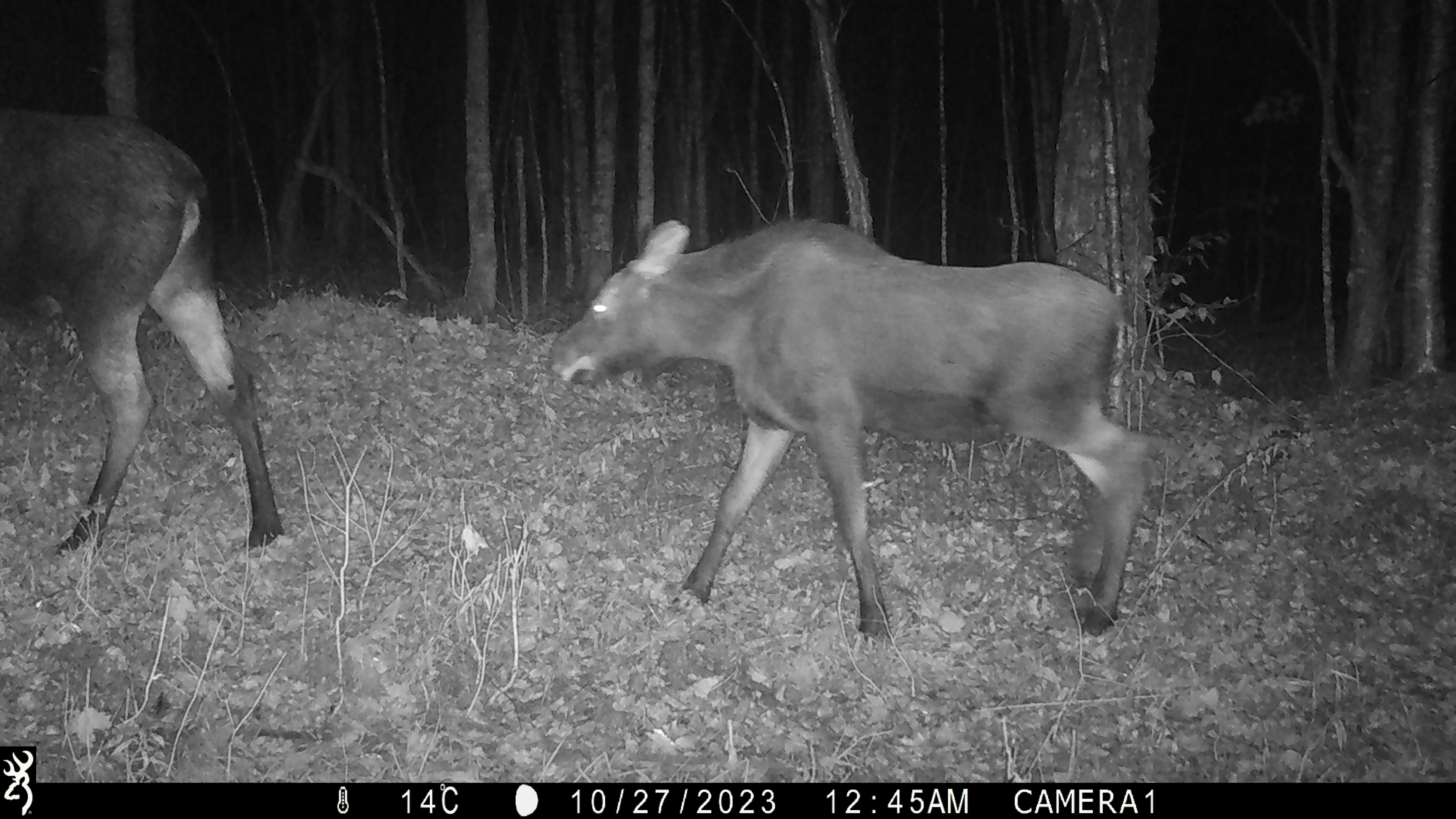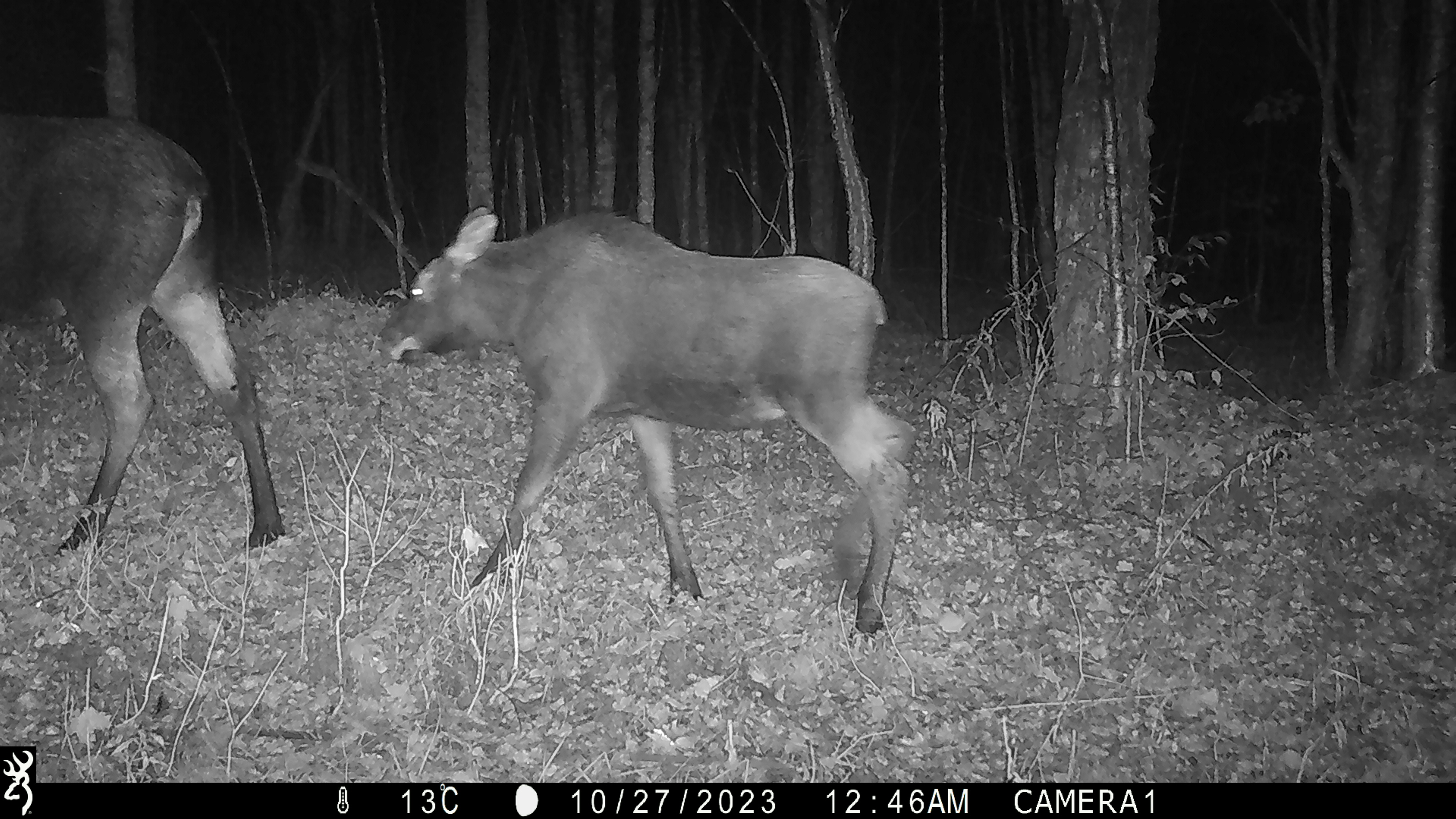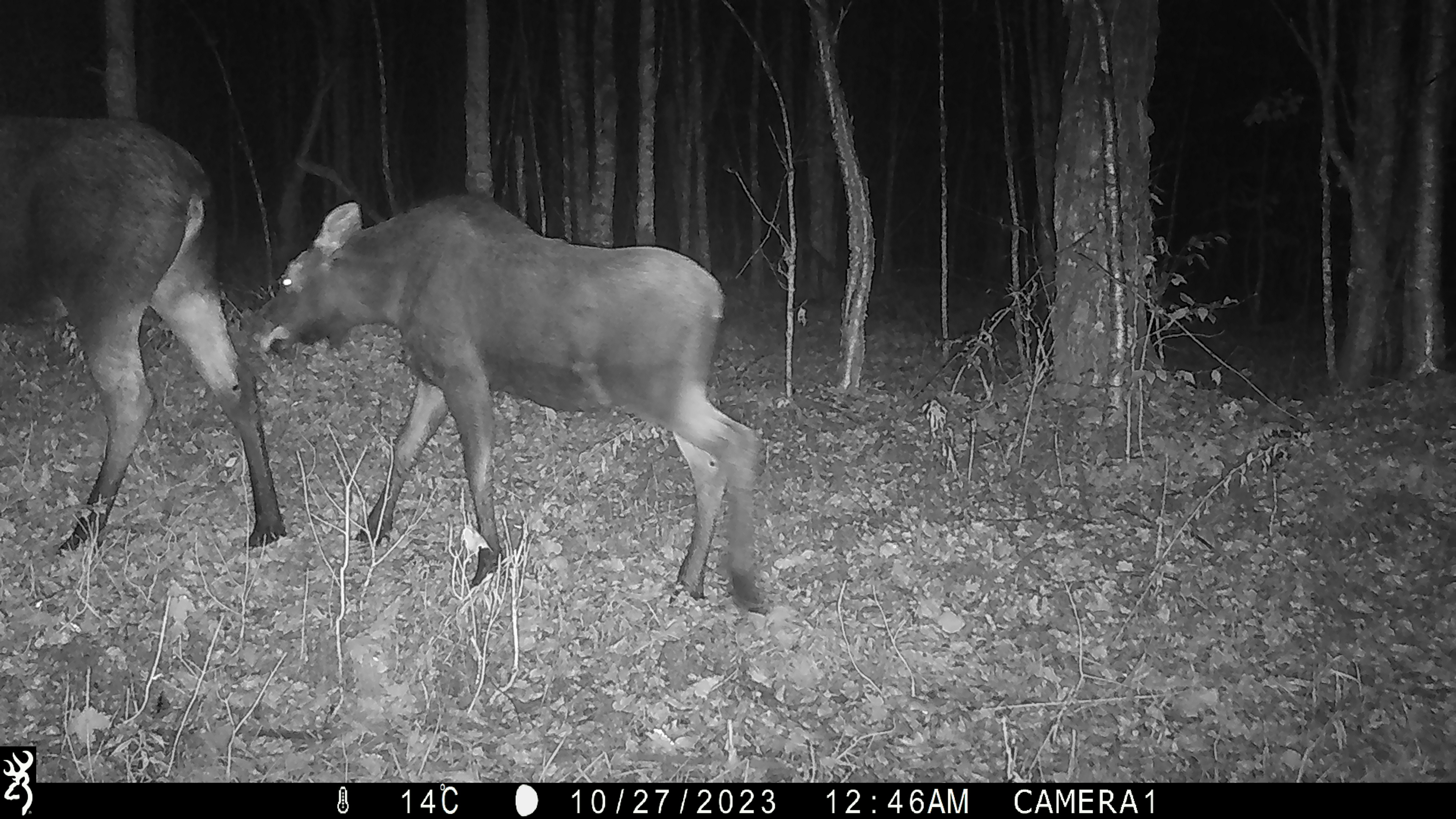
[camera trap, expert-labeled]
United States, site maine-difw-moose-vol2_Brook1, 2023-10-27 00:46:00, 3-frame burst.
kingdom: Animalia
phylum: Chordata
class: Mammalia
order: Artiodactyla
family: Cervidae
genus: Alces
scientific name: Alces alces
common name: moose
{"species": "moose (Alces alces)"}